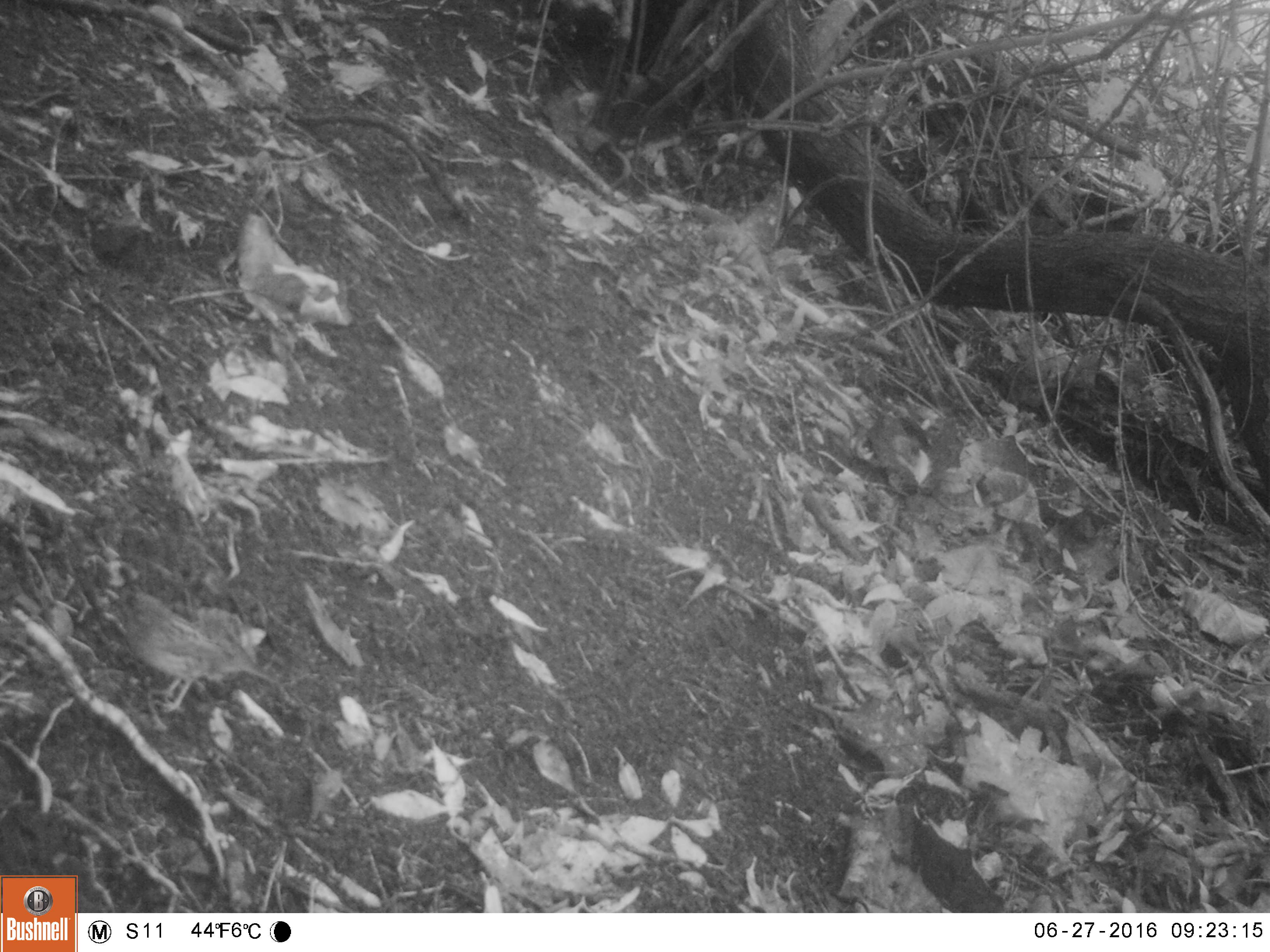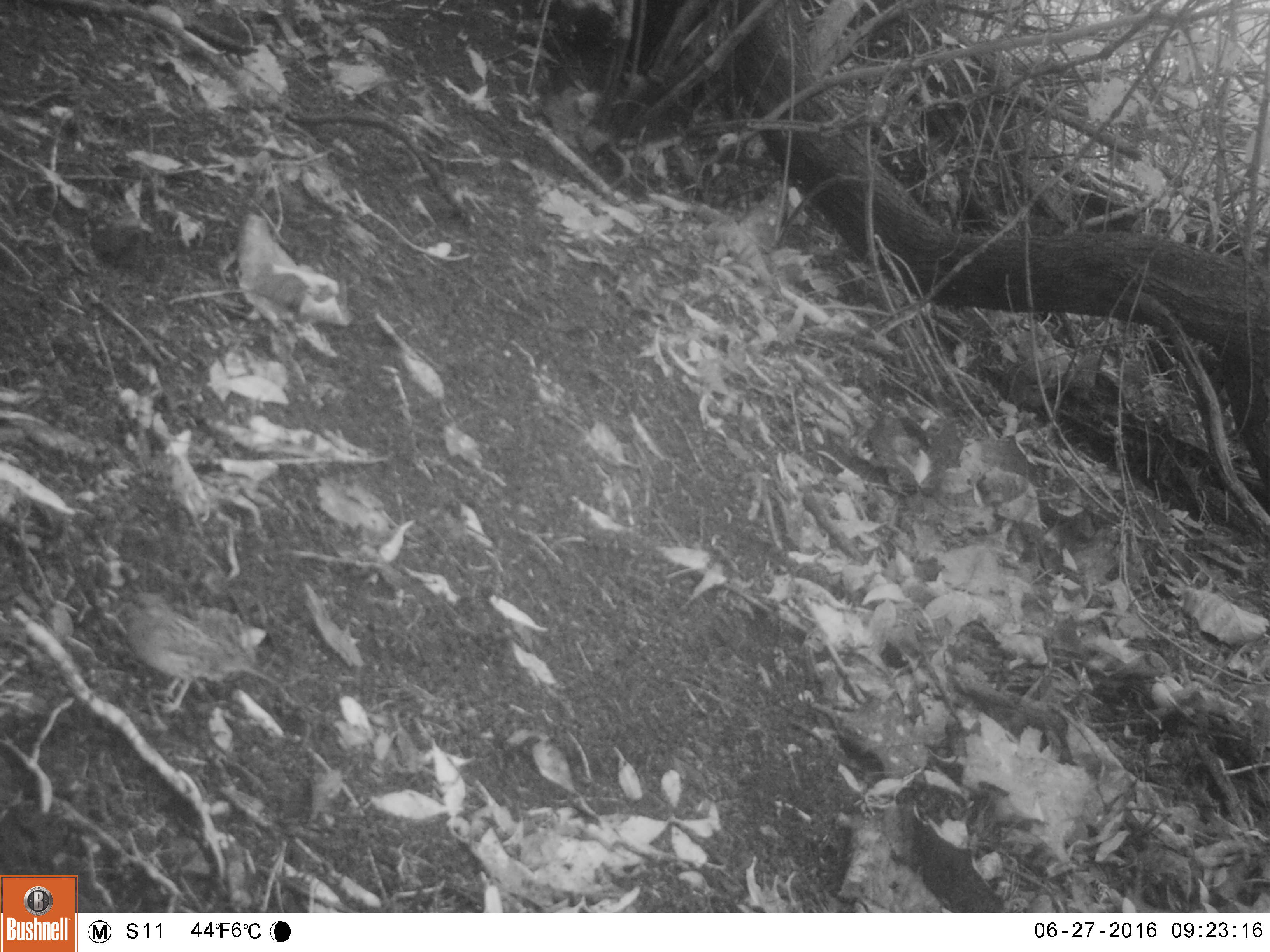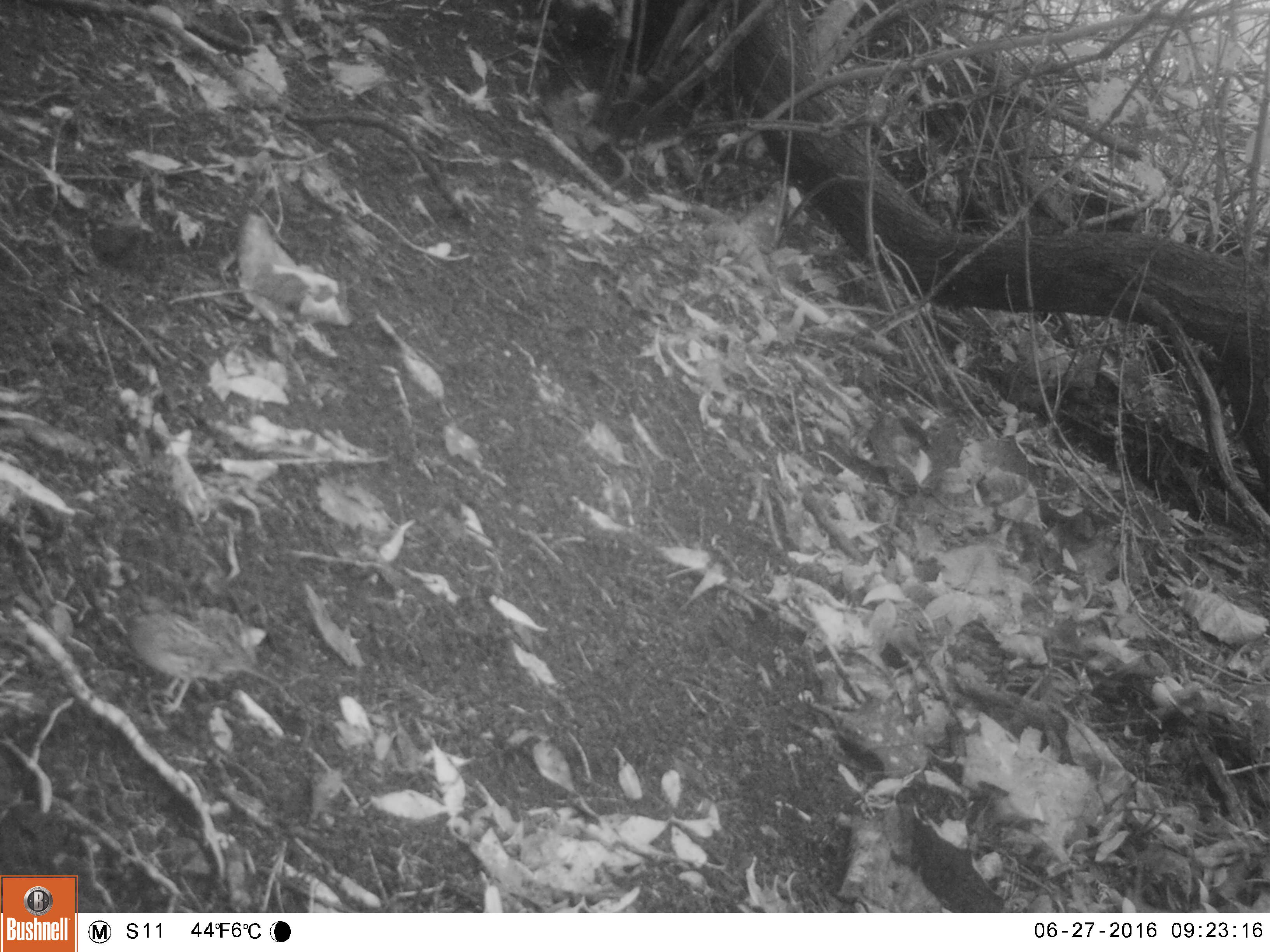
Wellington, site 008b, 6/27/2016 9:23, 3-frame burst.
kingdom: Animalia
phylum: Chordata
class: Aves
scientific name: Aves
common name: bird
Bird (Aves).